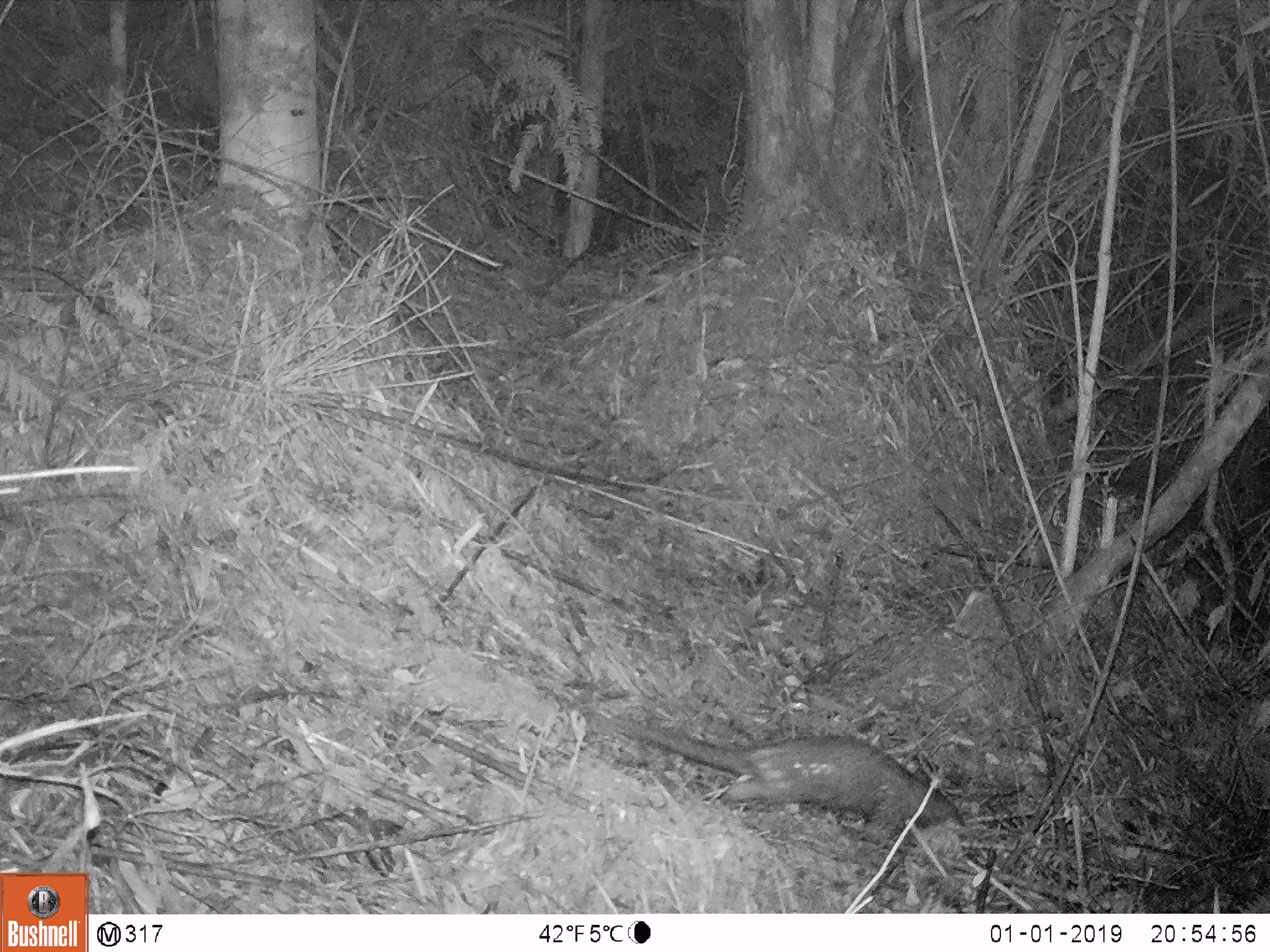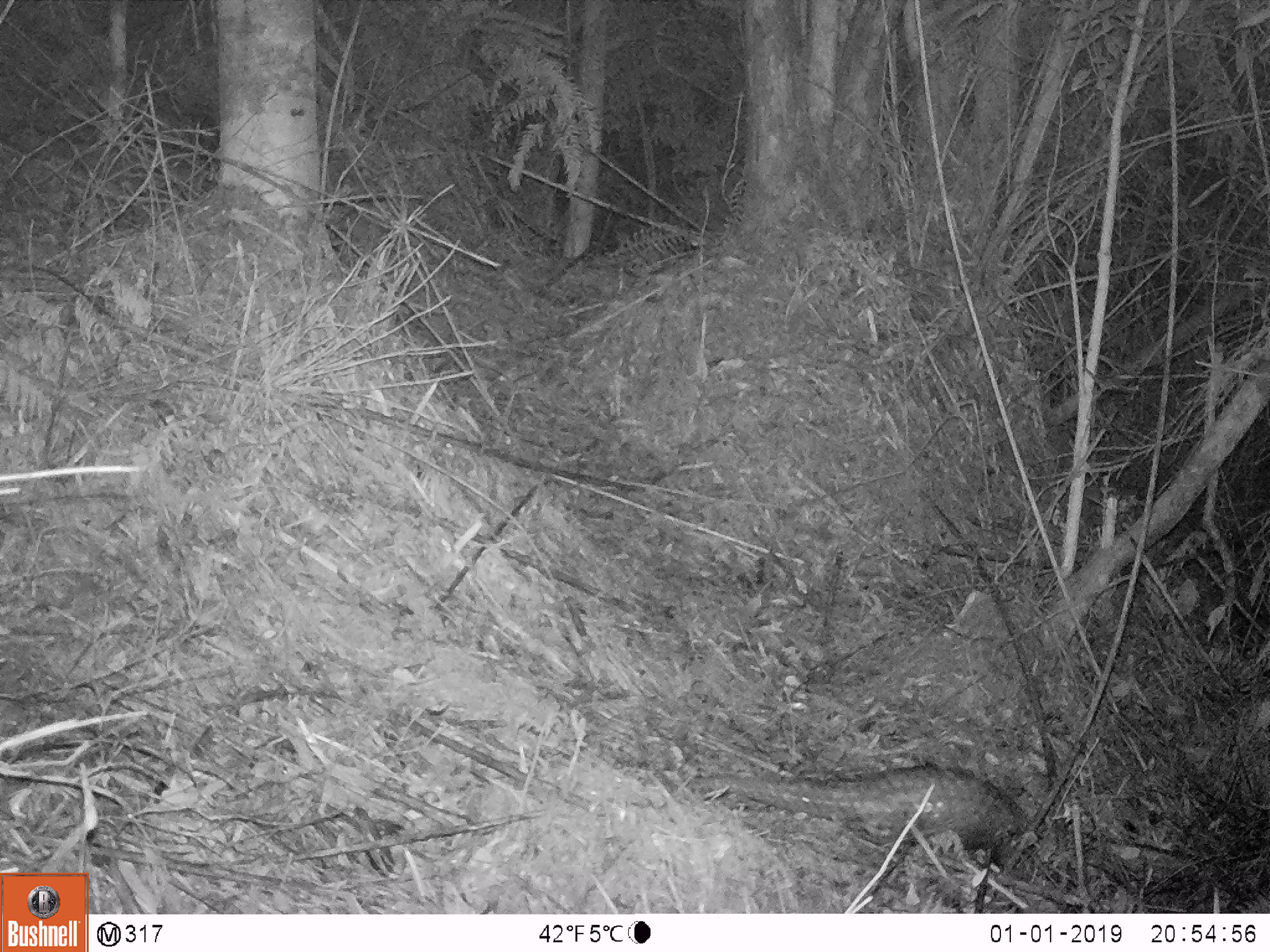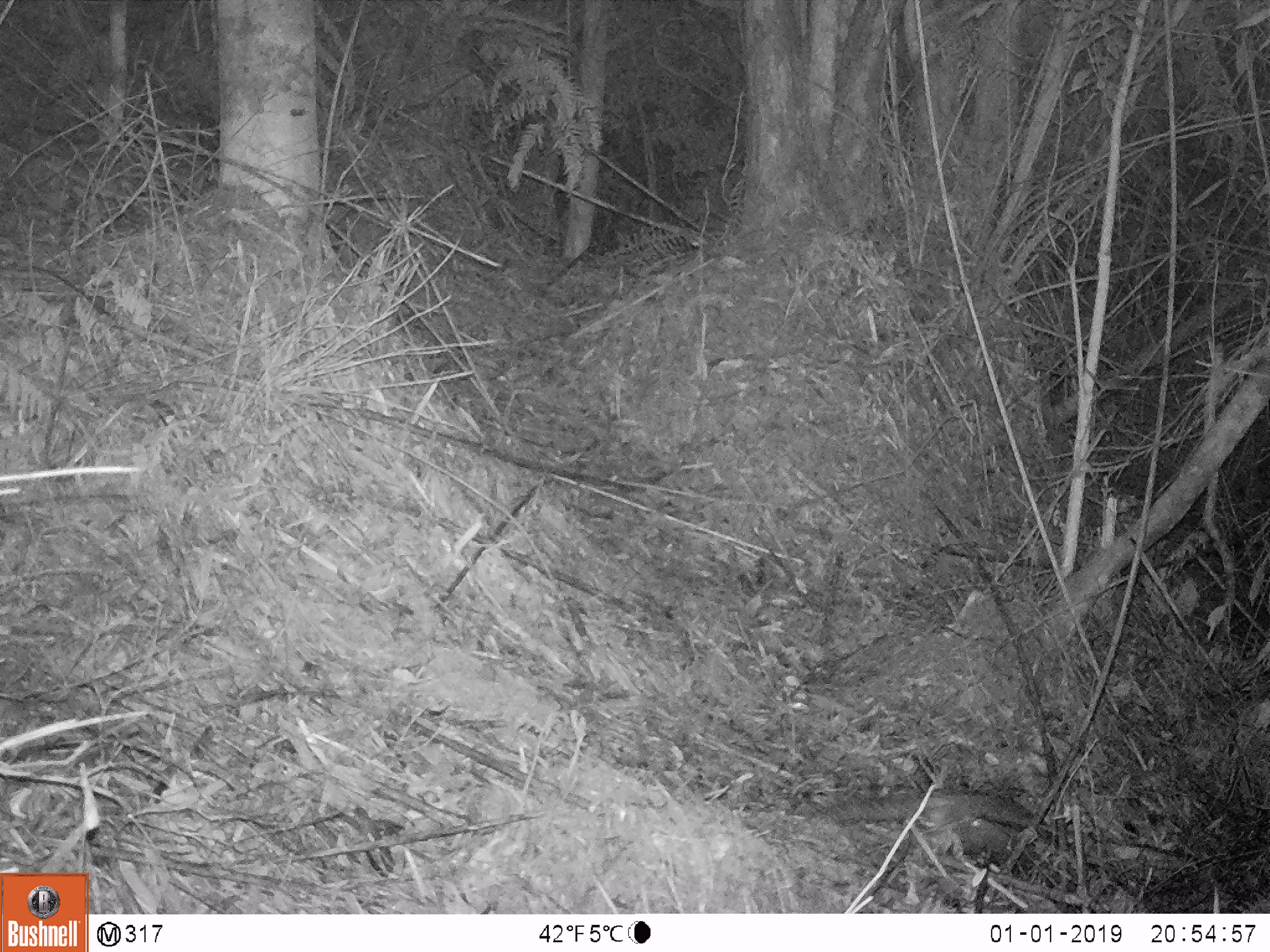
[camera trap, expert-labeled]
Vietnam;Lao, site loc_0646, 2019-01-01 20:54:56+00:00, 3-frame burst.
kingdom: Animalia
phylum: Chordata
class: Mammalia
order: Pholidota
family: Manidae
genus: Manis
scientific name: Manis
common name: asian pangolins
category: pangolin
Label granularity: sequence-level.